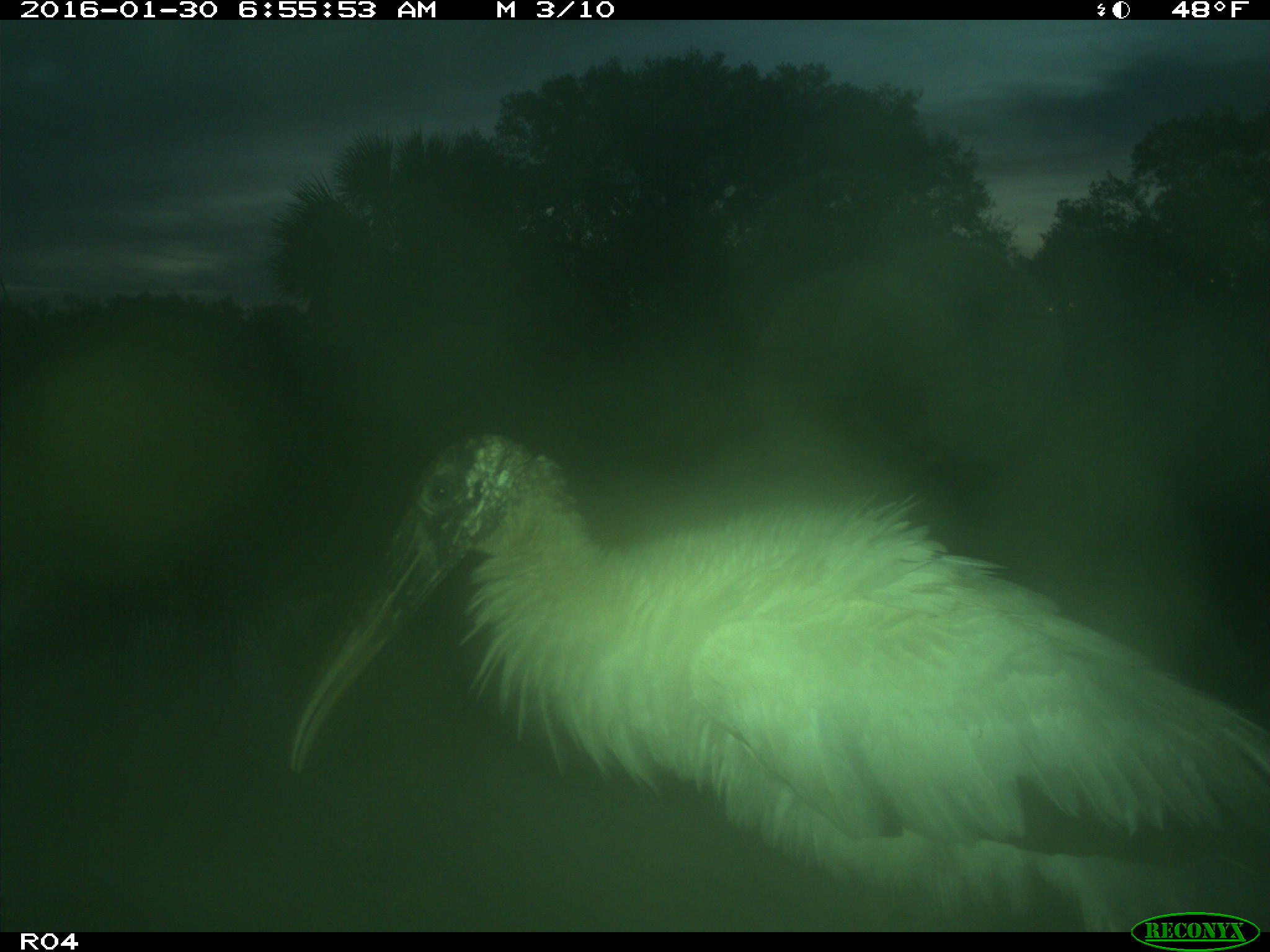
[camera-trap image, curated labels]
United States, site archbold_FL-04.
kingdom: Animalia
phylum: Chordata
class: Aves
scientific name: Aves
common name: birds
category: unidentified bird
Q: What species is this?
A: Unidentified bird (birds) (Aves).